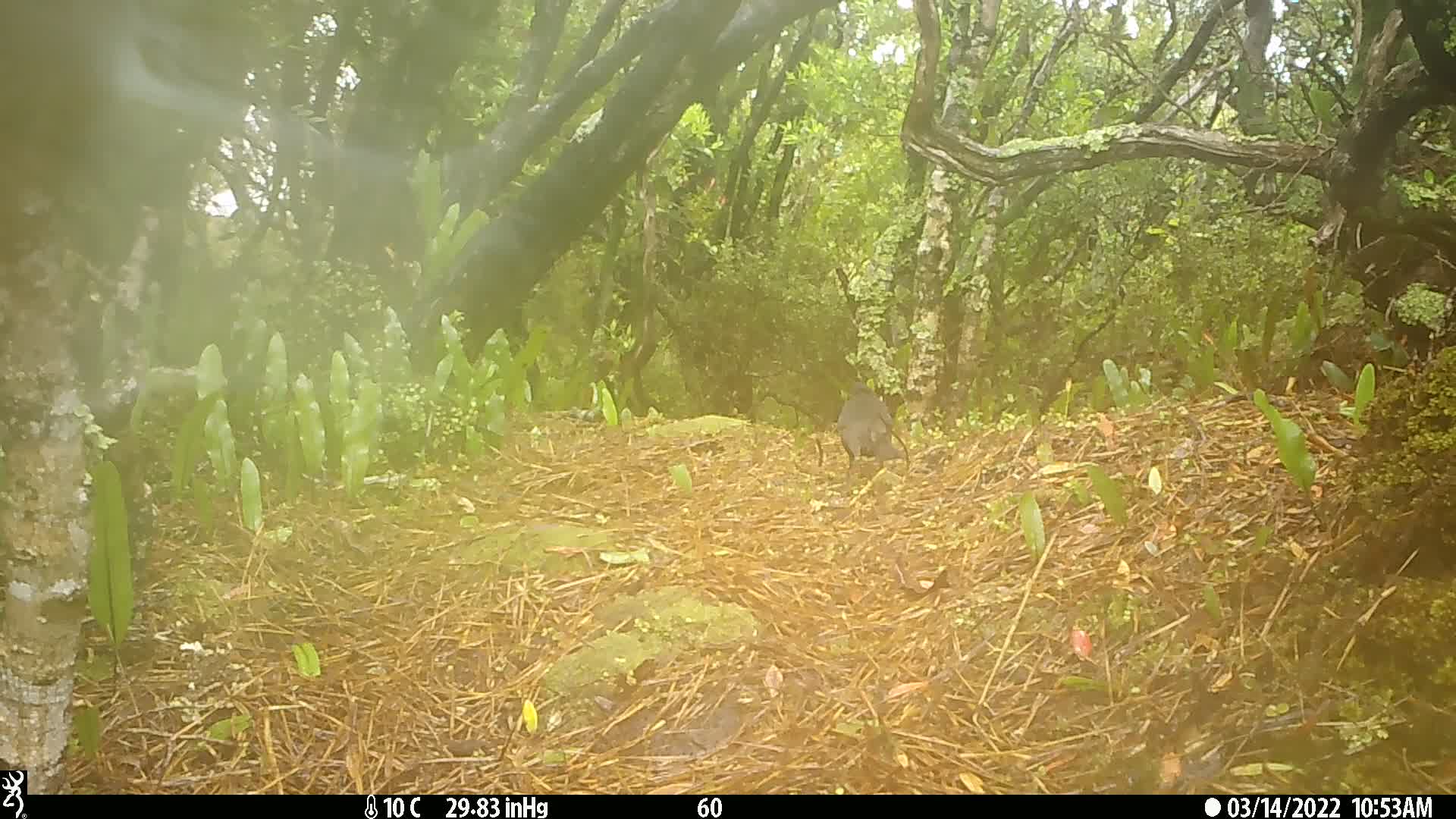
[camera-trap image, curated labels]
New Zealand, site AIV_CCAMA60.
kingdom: Animalia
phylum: Chordata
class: Aves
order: Passeriformes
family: Turdidae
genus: Turdus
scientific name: Turdus merula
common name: eurasian blackbird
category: blackbird